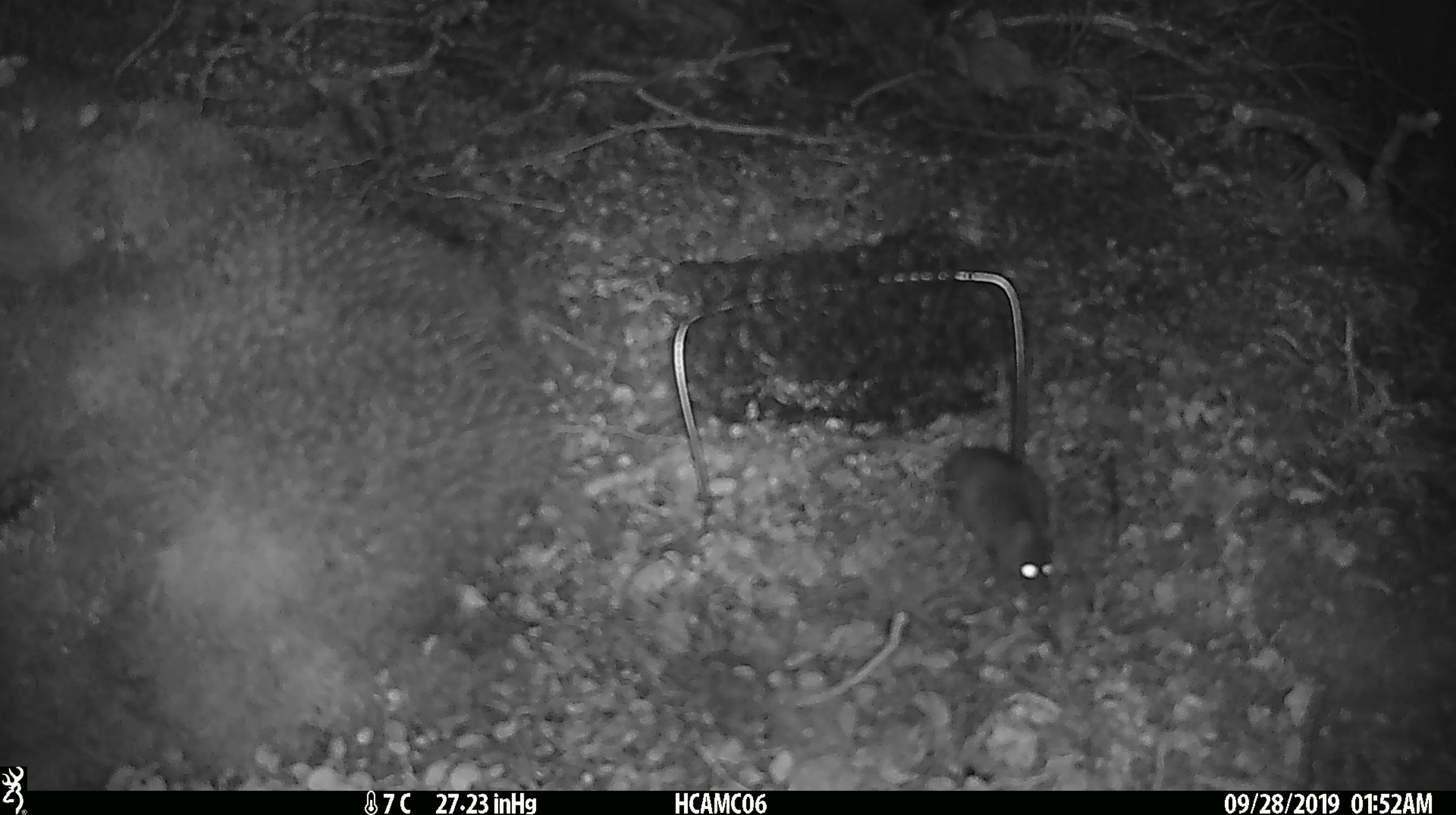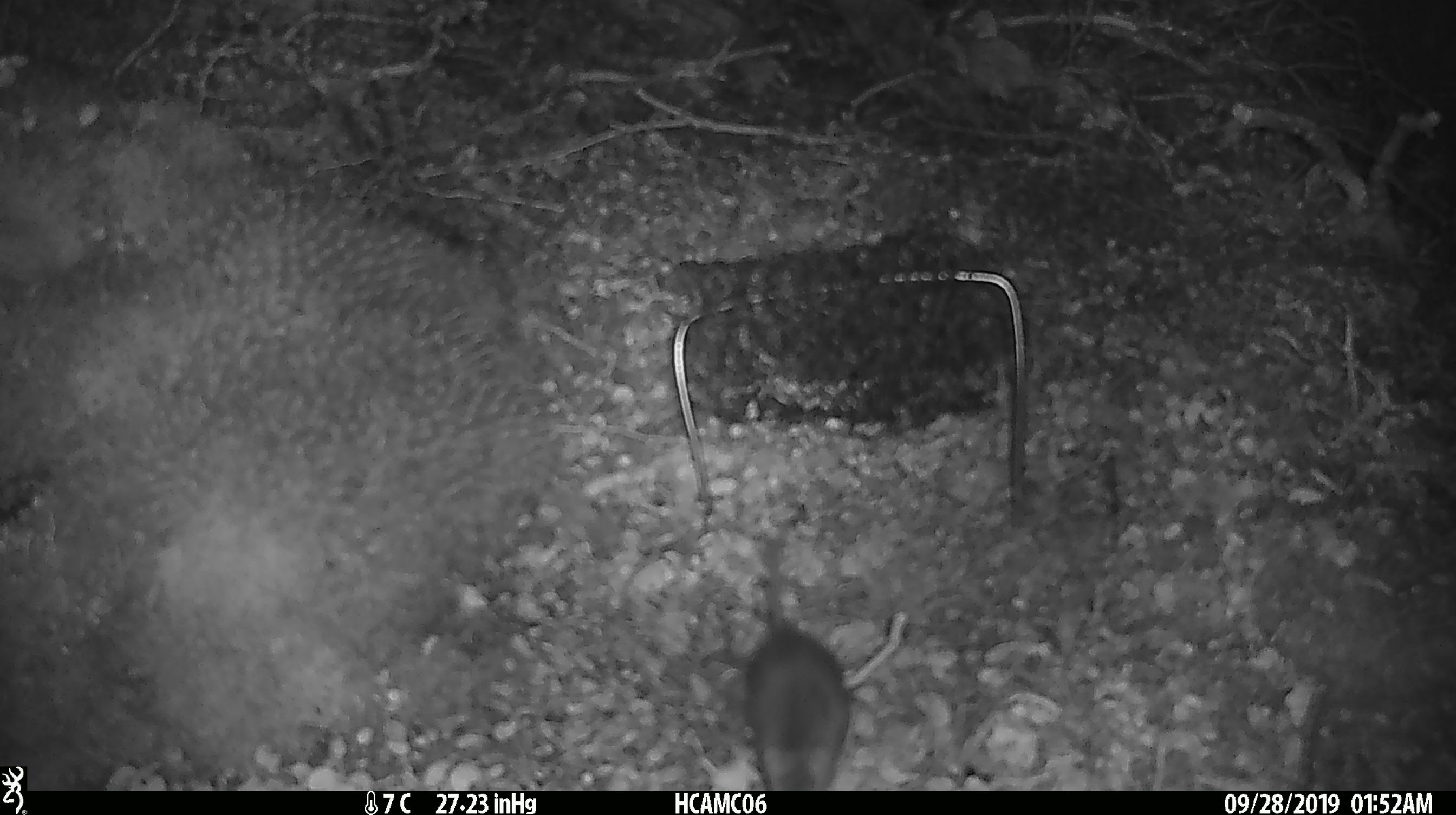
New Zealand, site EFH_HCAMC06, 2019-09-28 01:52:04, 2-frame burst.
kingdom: Animalia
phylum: Chordata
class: Mammalia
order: Rodentia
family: Muridae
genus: Mus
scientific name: Mus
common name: mouse